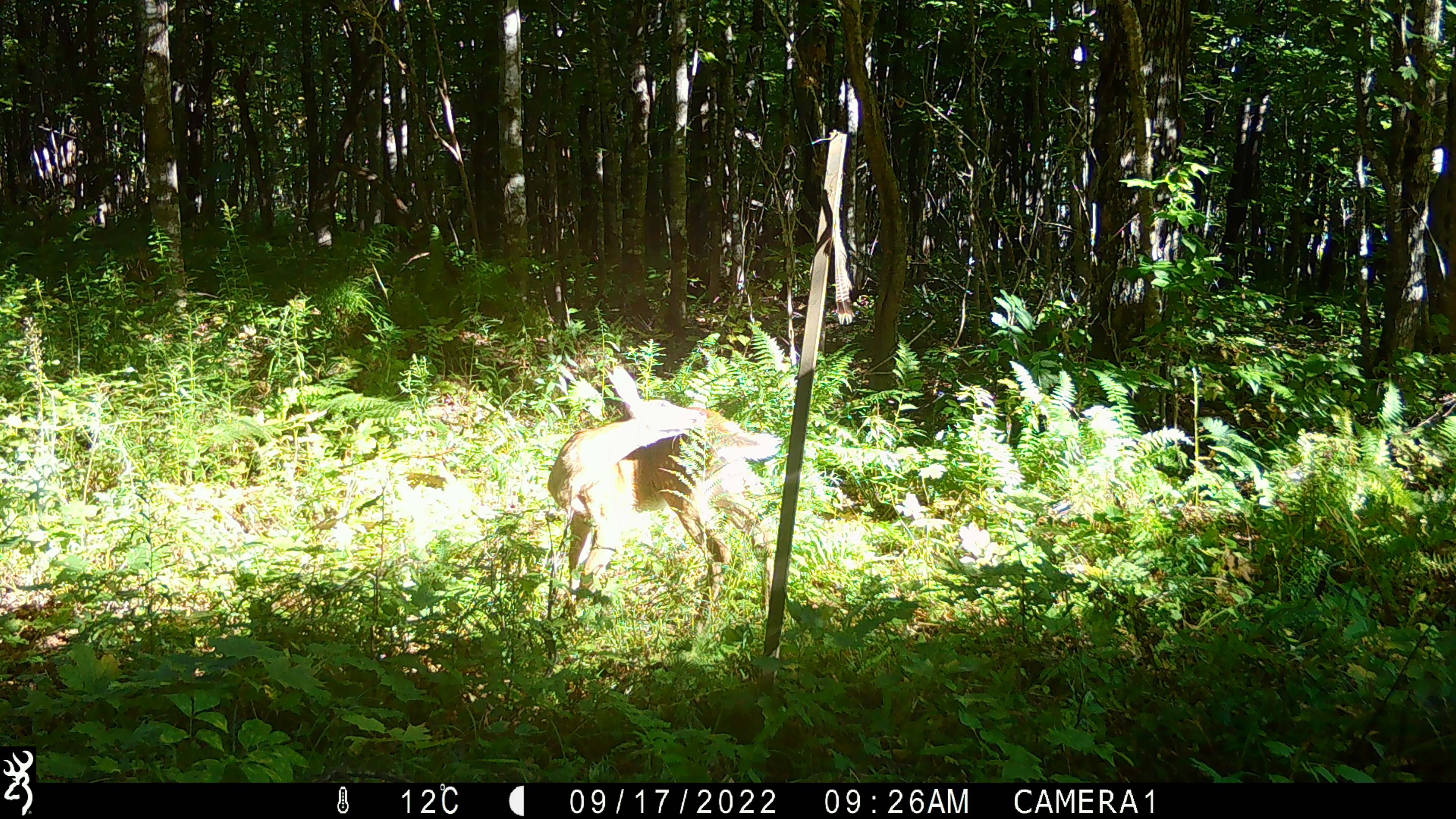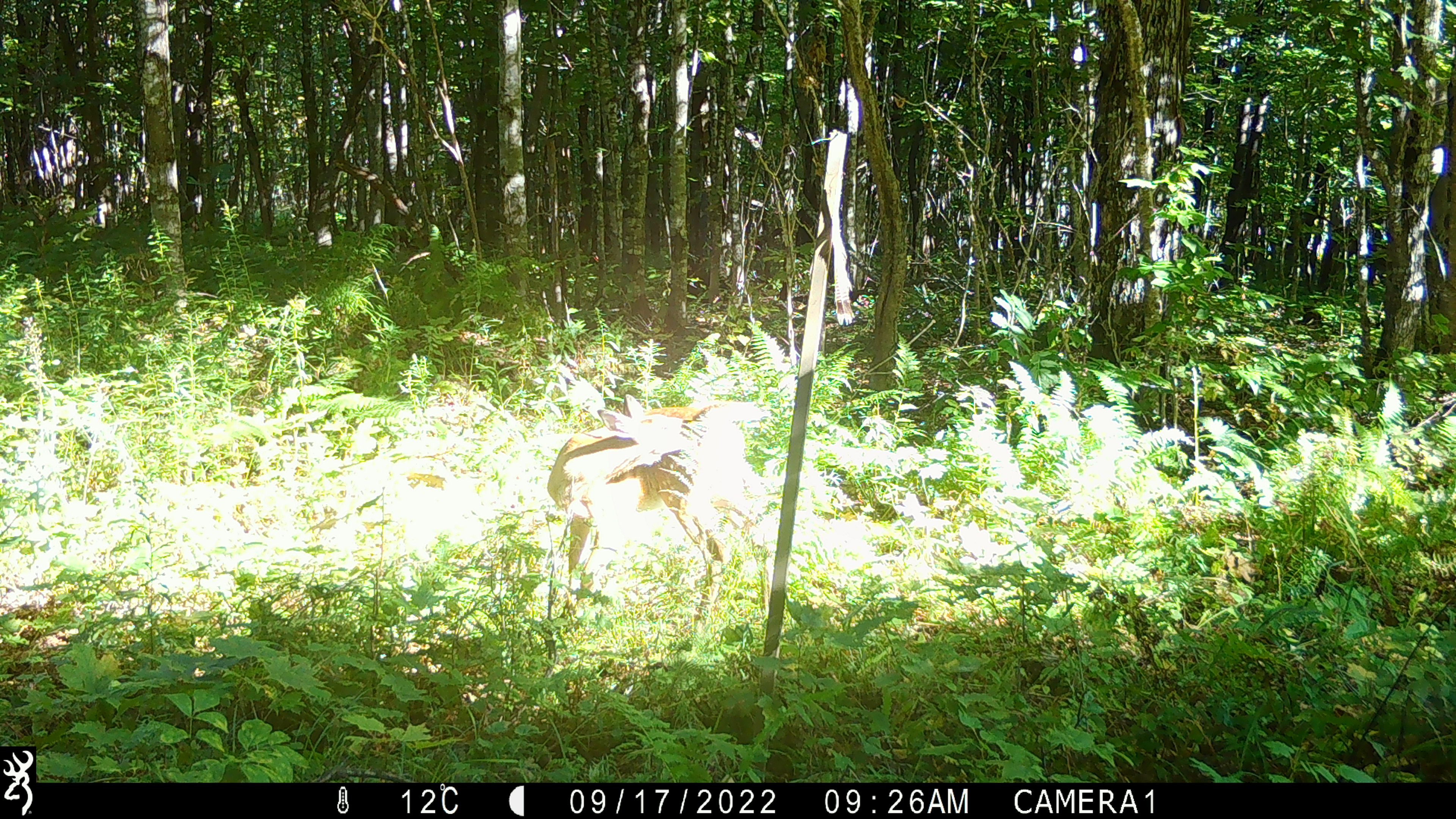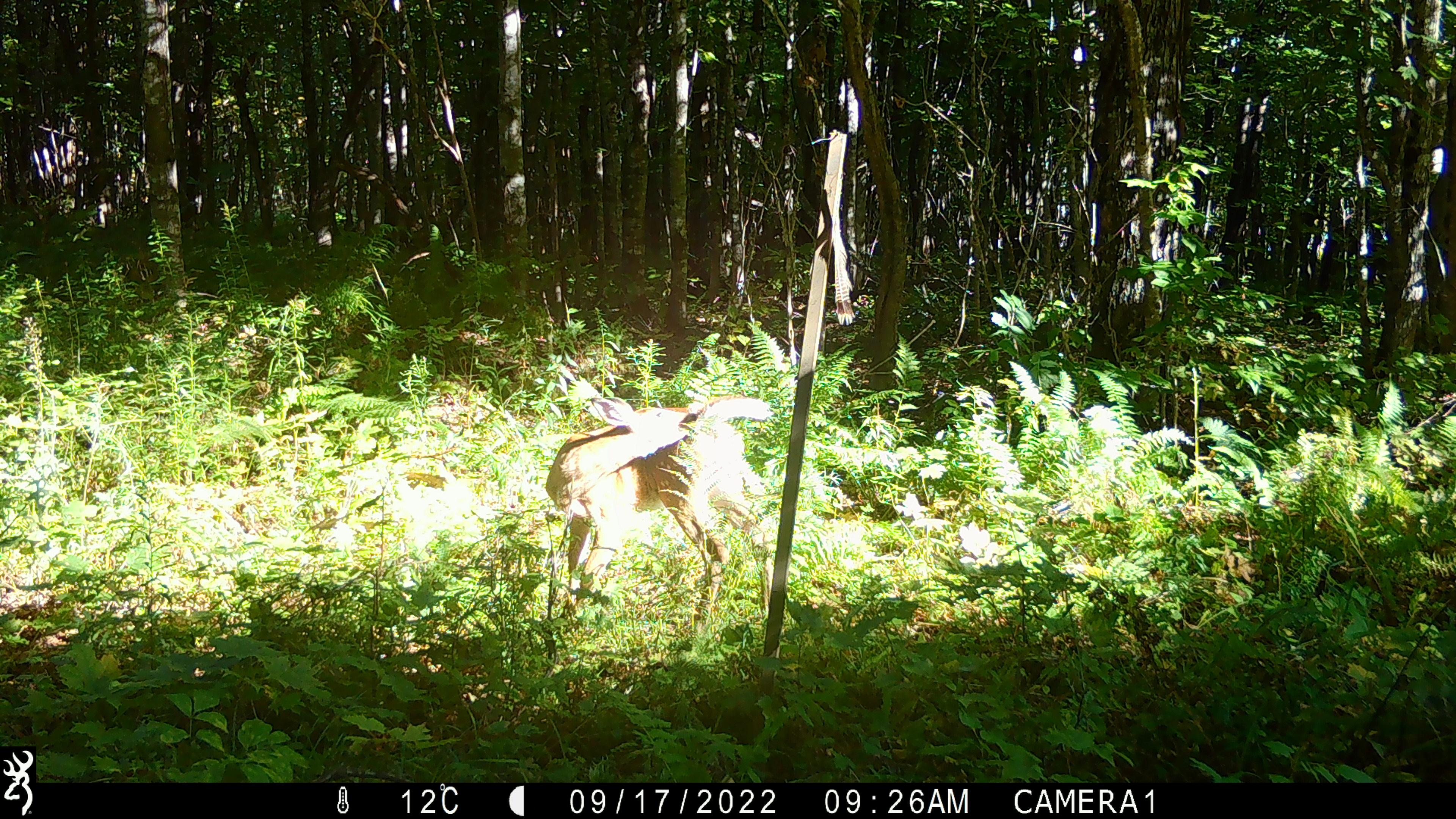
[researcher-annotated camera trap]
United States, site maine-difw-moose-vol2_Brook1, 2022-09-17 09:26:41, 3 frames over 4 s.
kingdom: Animalia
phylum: Chordata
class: Mammalia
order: Artiodactyla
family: Cervidae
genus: Odocoileus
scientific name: Odocoileus virginianus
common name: white-tailed deer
White-tailed deer (Odocoileus virginianus).